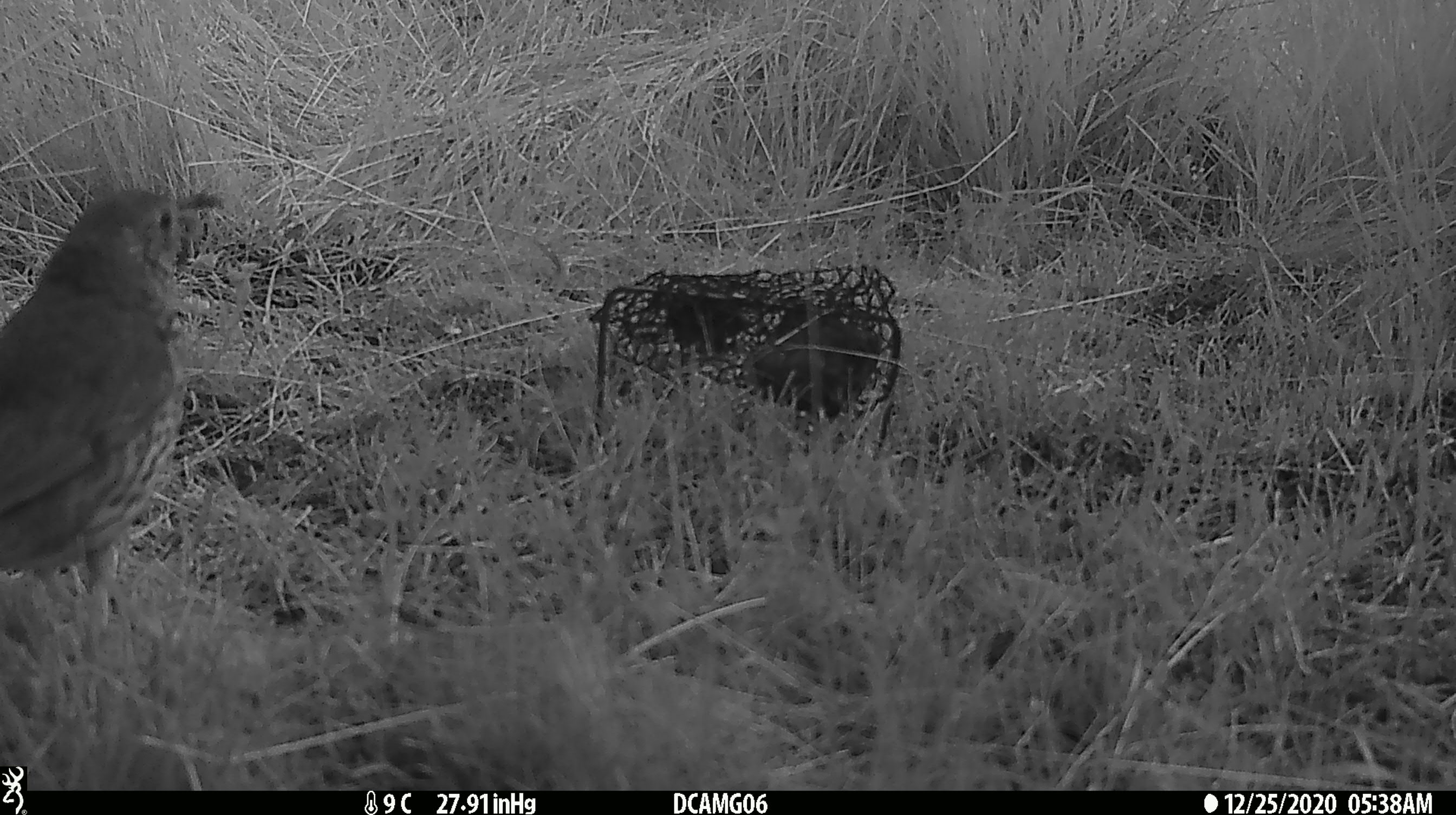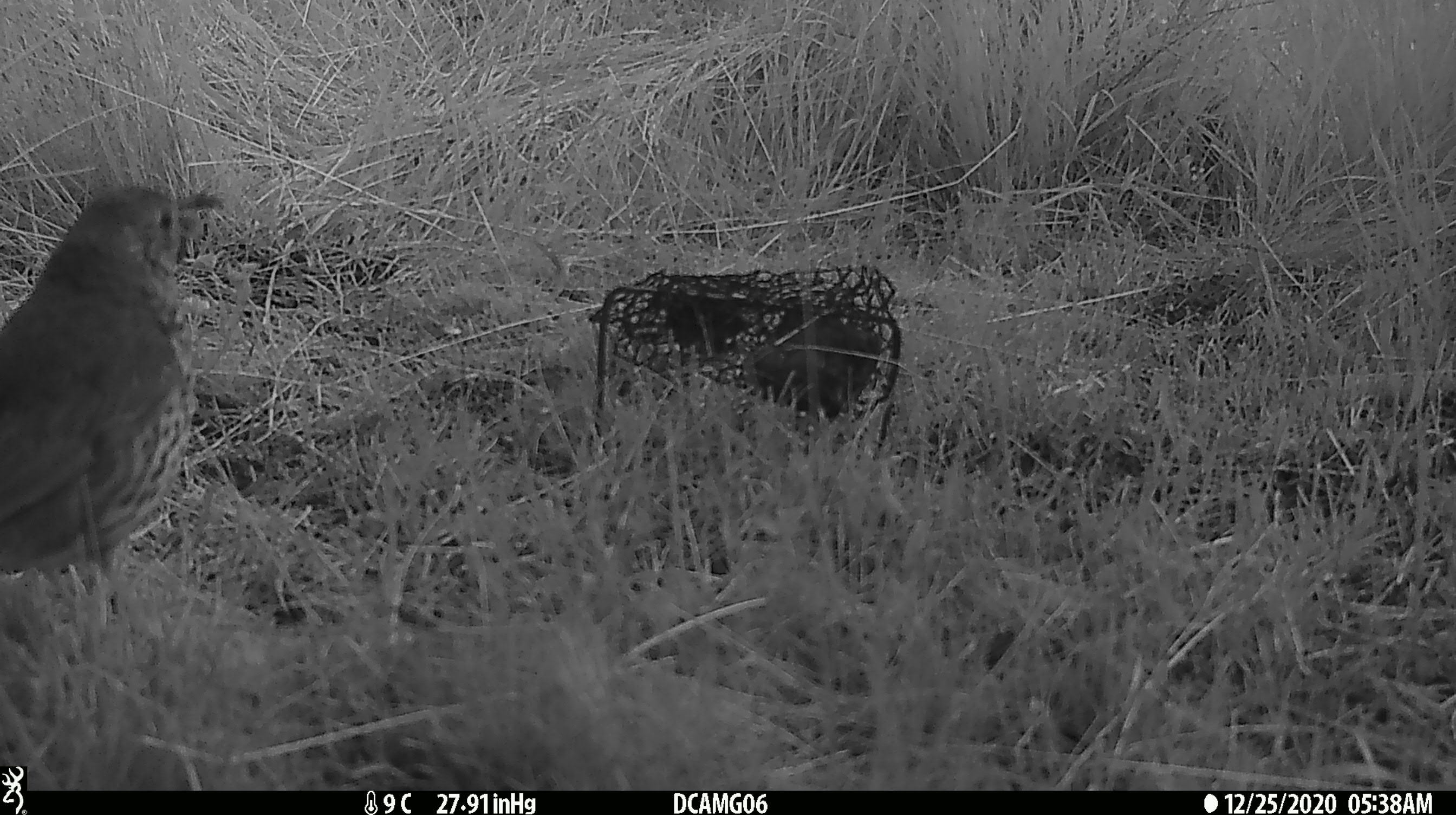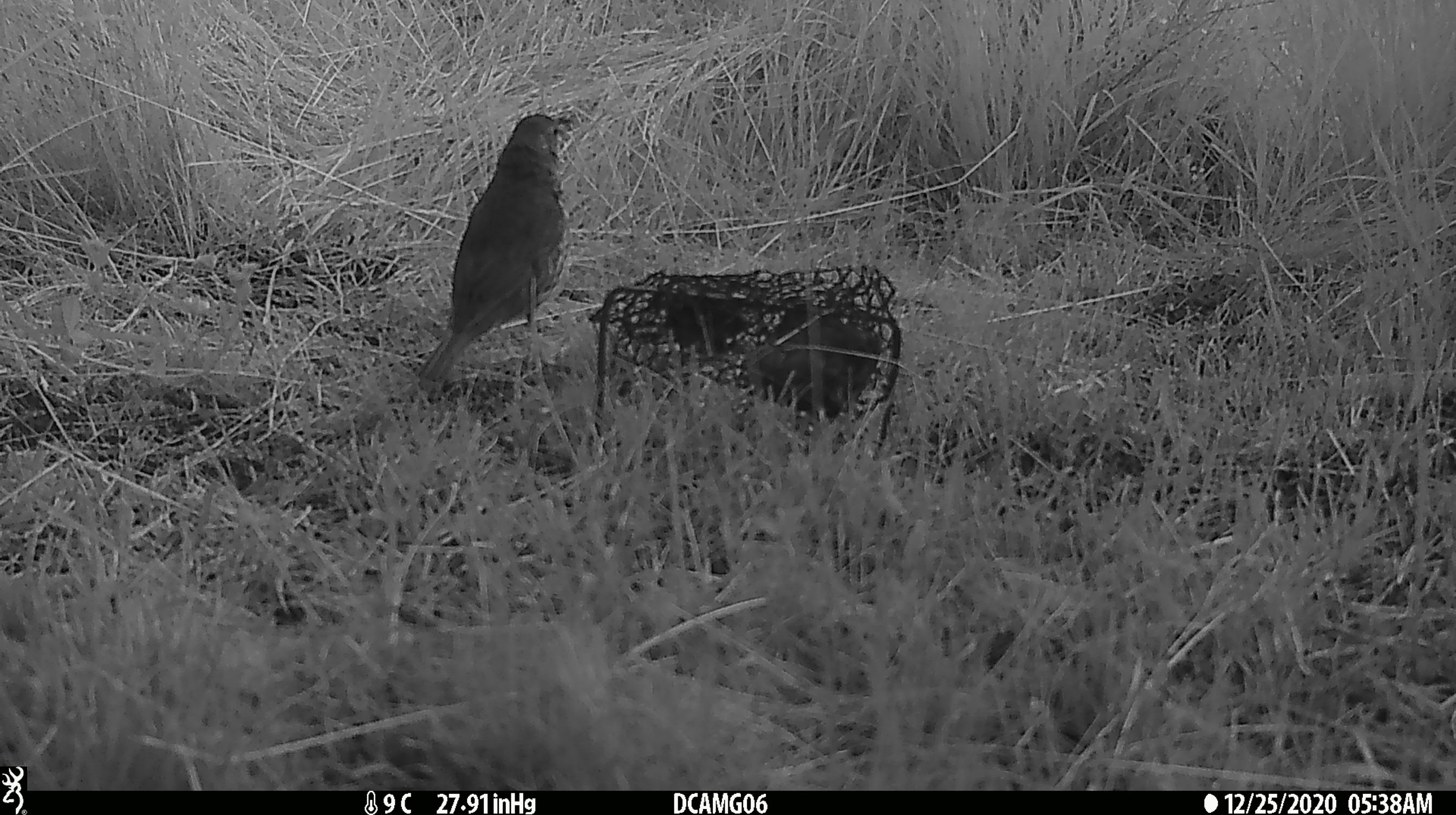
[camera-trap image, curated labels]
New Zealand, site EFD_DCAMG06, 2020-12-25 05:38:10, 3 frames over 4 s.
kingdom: Animalia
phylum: Chordata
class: Aves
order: Passeriformes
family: Turdidae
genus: Turdus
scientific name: Turdus philomelos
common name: song thrush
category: thrush